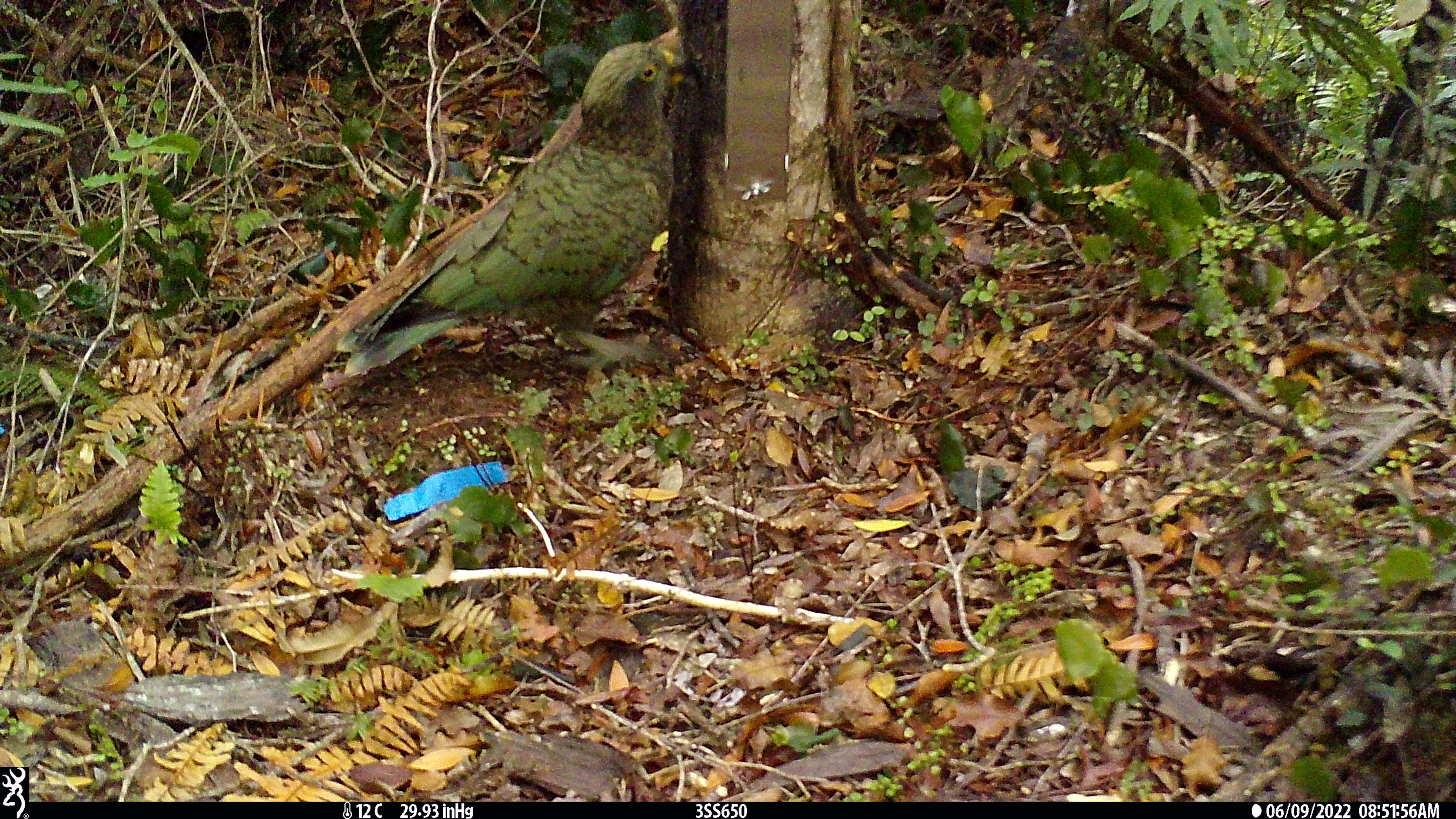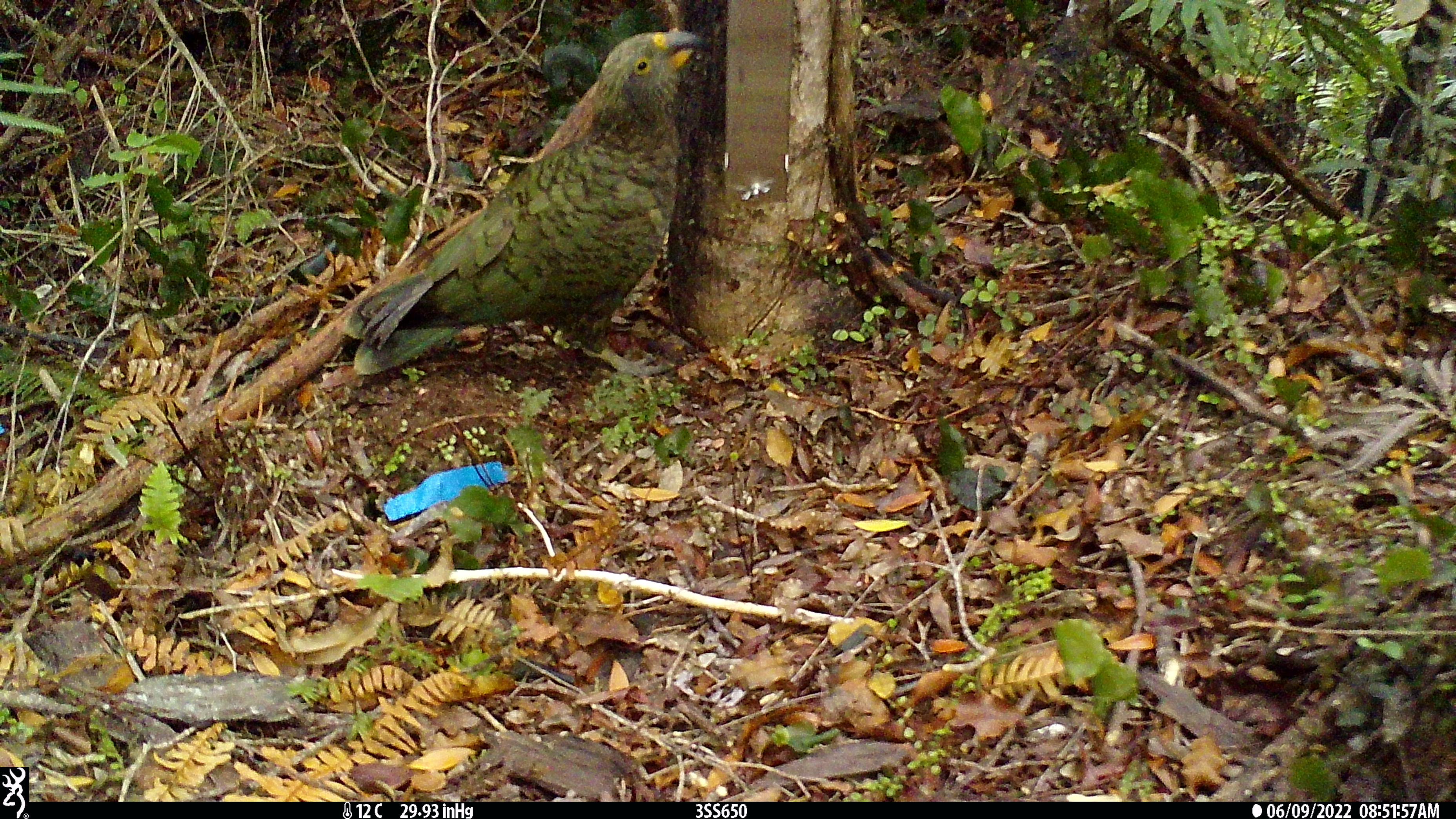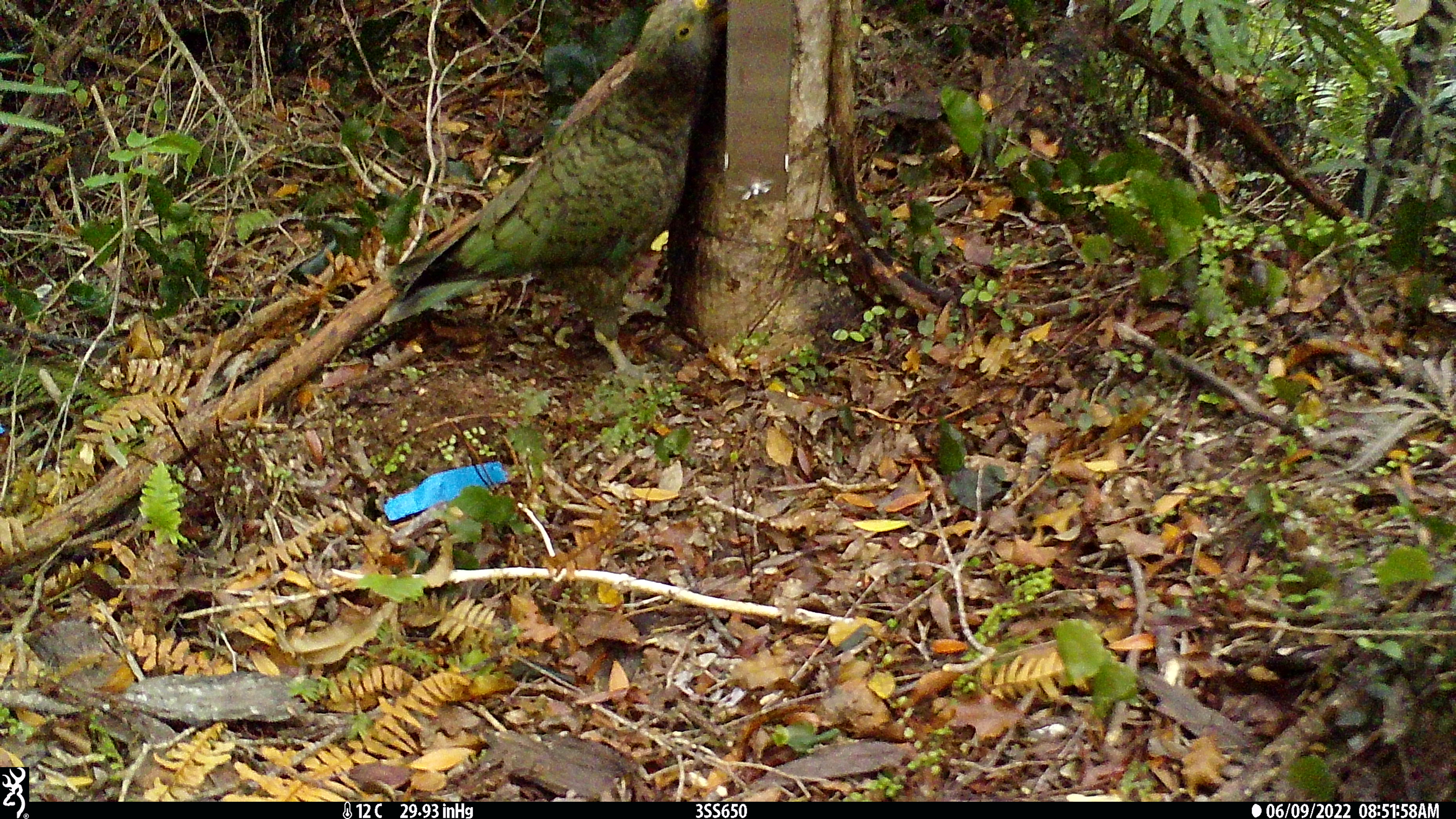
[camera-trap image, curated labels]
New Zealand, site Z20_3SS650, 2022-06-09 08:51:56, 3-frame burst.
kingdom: Animalia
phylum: Chordata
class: Aves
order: Psittaciformes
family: Strigopidae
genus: Nestor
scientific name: Nestor notabilis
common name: kea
Kea (Nestor notabilis).